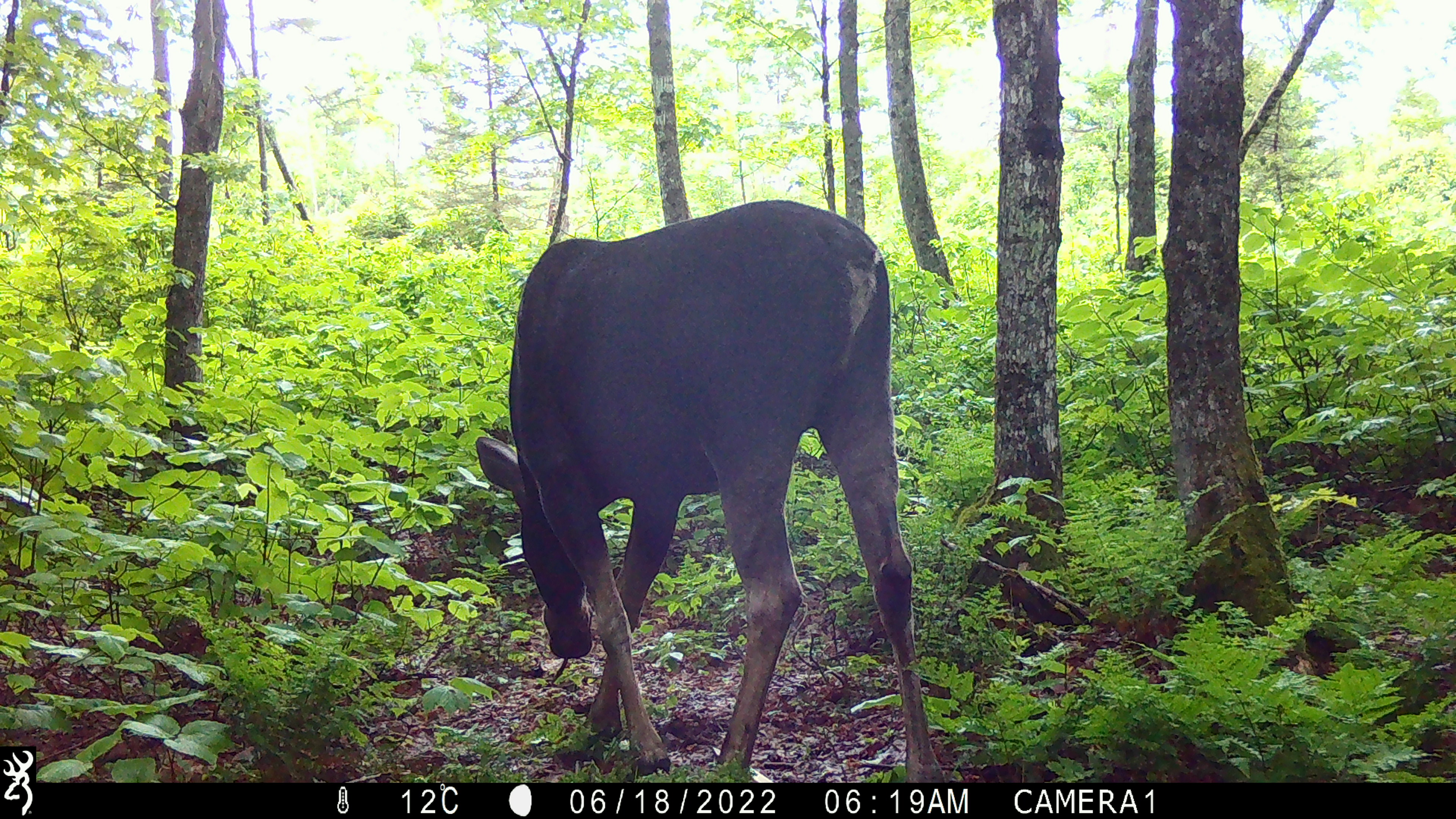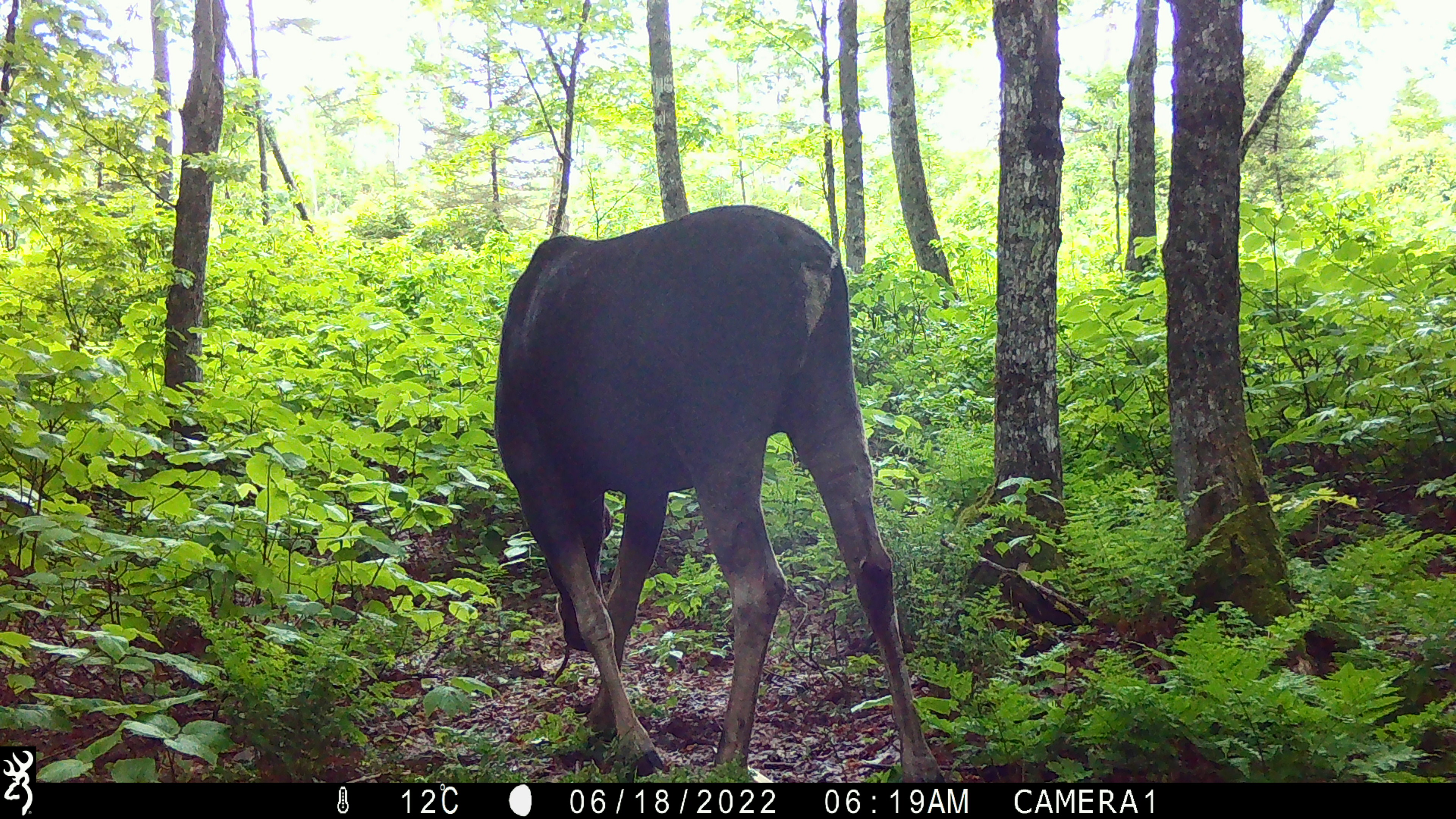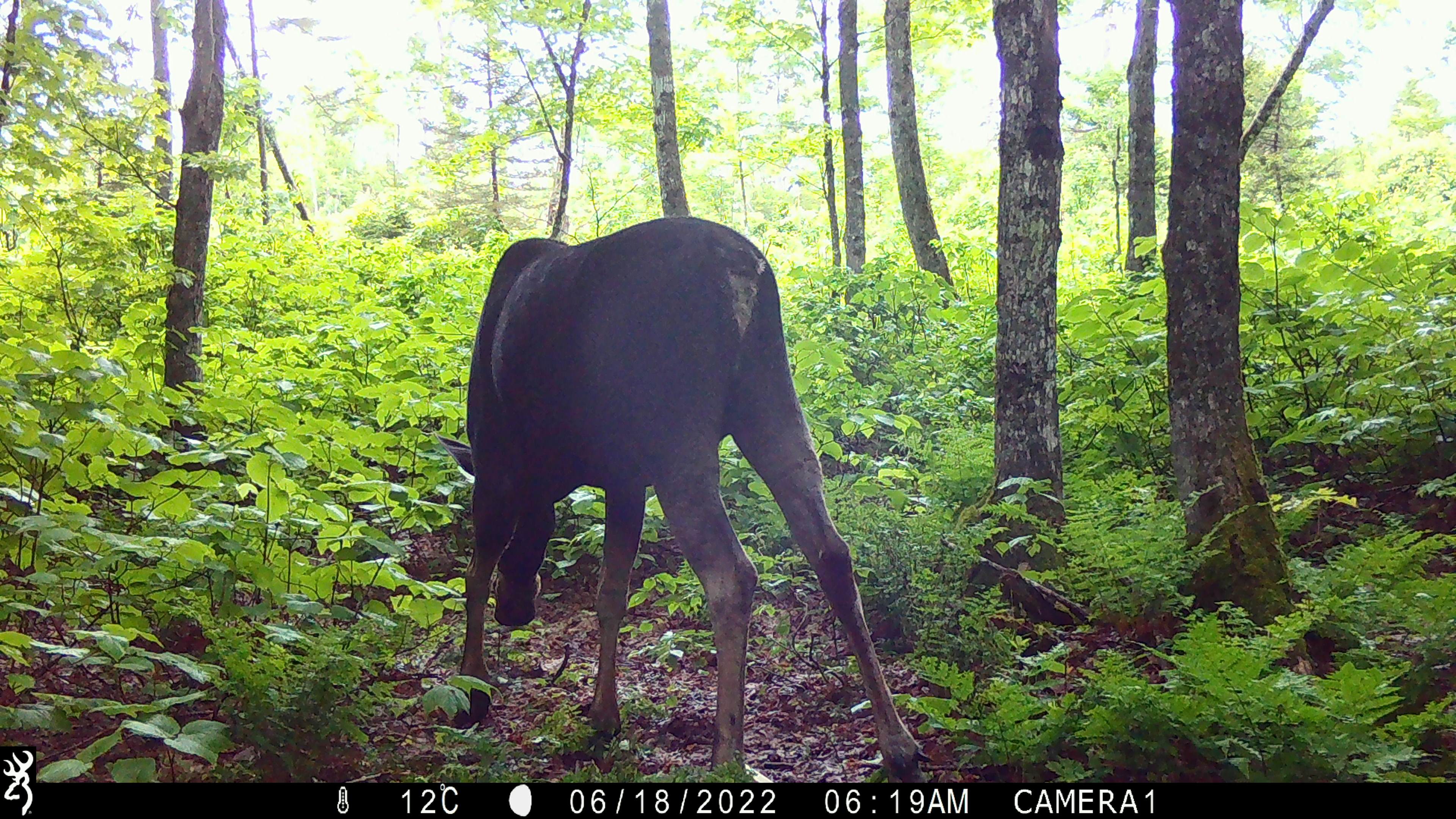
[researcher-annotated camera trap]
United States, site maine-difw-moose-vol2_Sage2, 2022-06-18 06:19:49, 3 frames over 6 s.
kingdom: Animalia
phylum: Chordata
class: Mammalia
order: Artiodactyla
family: Cervidae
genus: Alces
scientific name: Alces alces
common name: moose